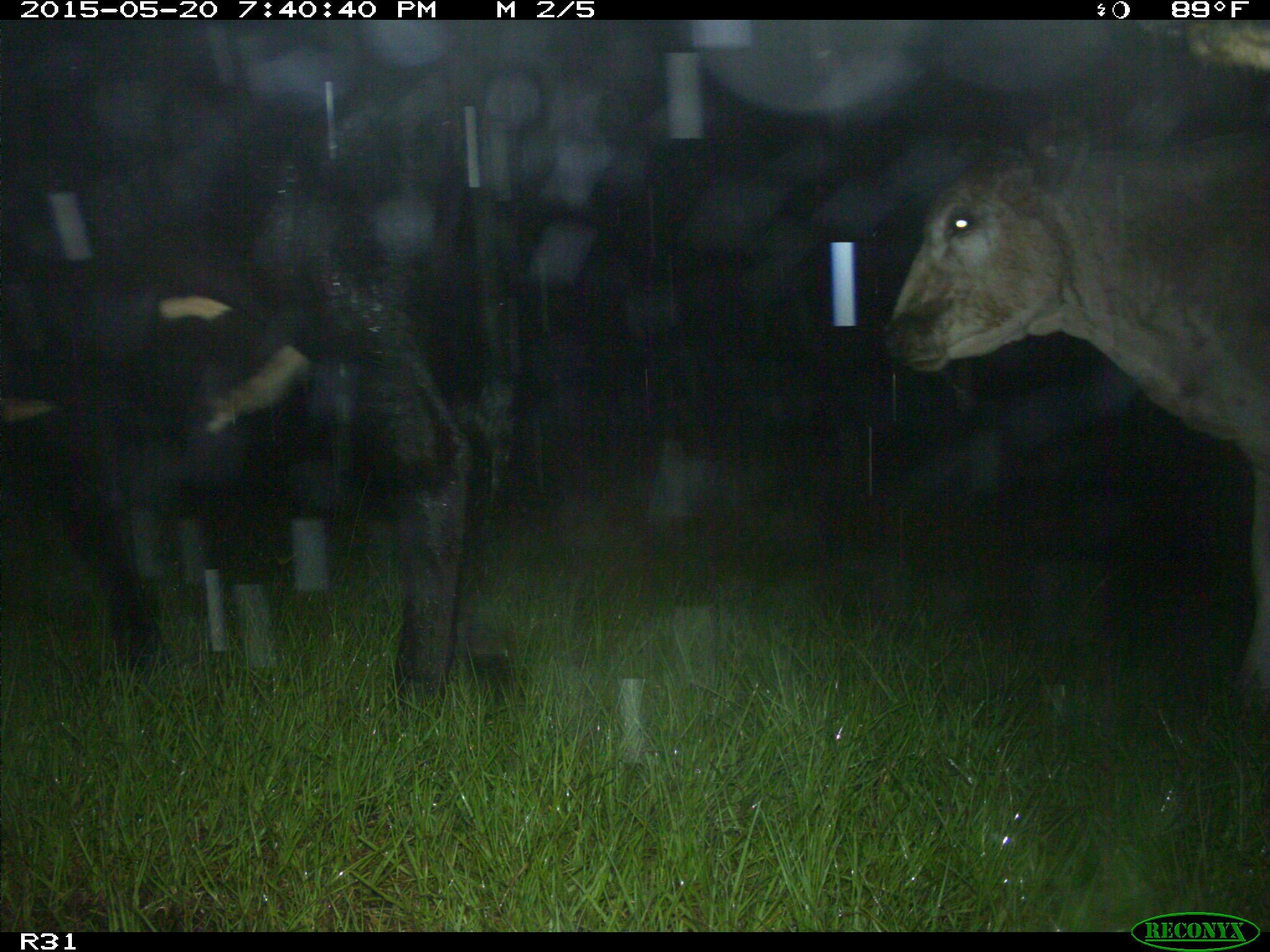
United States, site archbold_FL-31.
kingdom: Animalia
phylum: Chordata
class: Mammalia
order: Artiodactyla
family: Bovidae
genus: Bos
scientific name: Bos taurus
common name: domestic cow